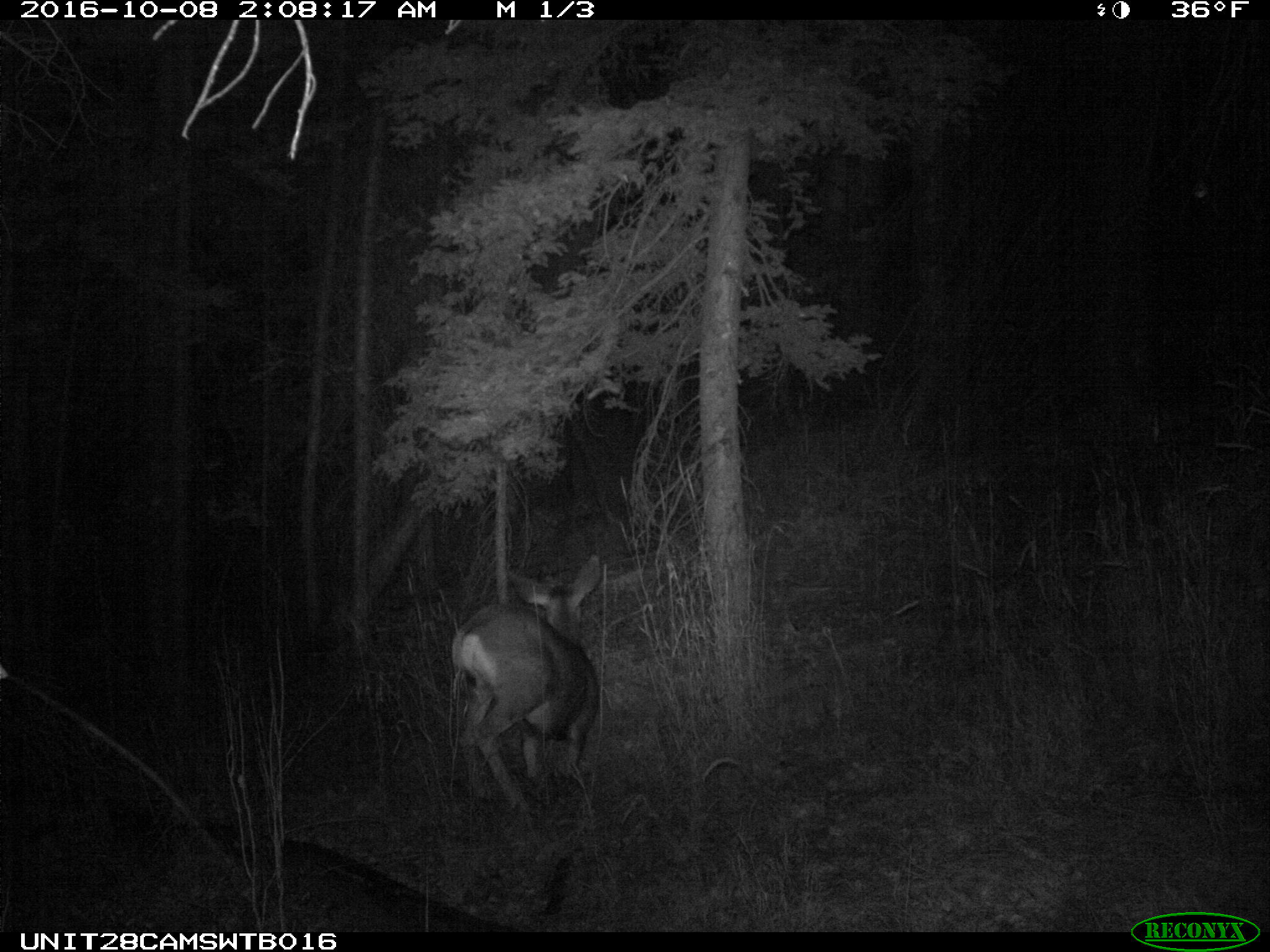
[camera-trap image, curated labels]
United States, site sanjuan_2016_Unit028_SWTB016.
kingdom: Animalia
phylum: Chordata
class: Mammalia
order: Artiodactyla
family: Cervidae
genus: Odocoileus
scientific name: Odocoileus hemionus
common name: mule deer